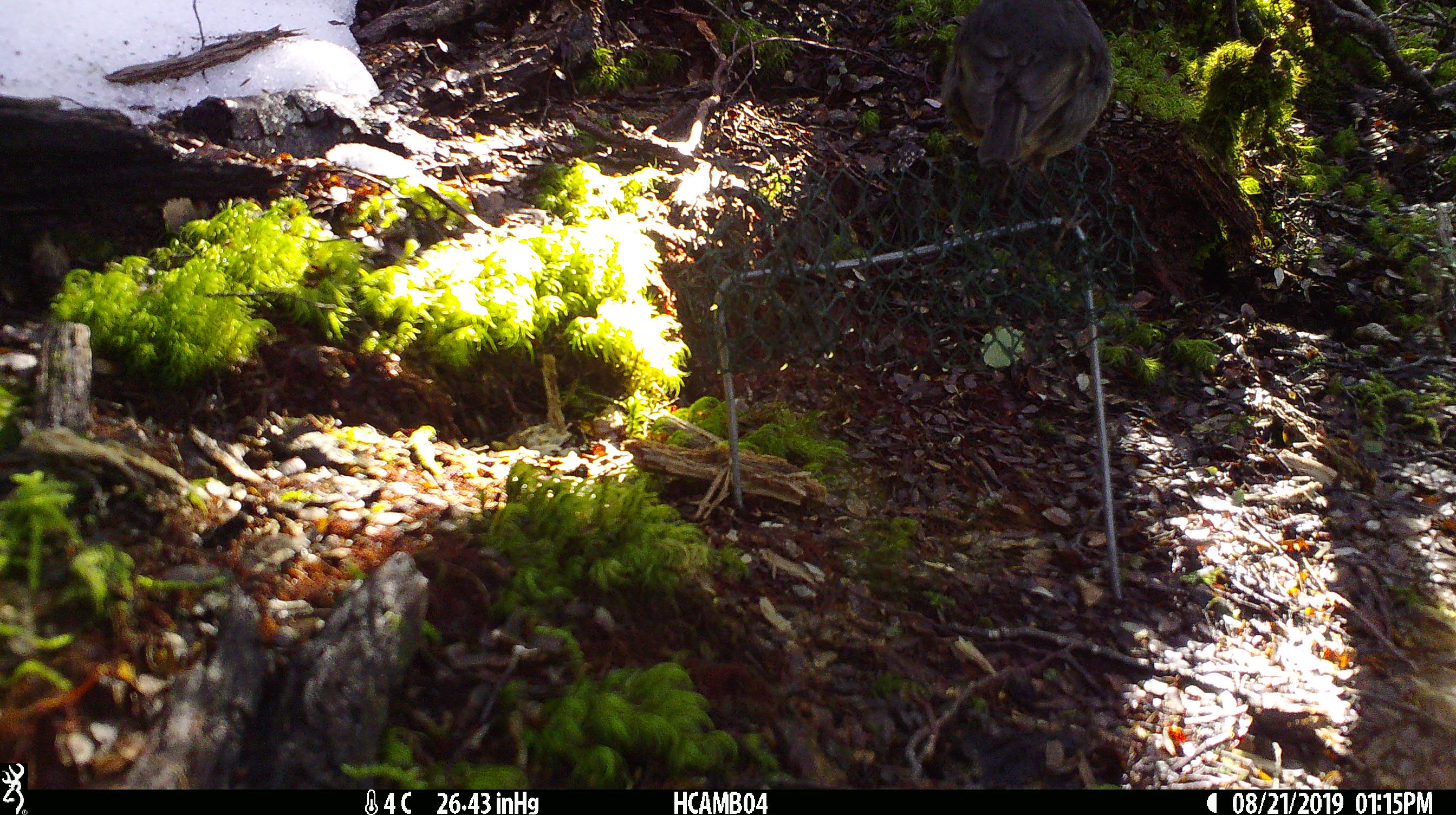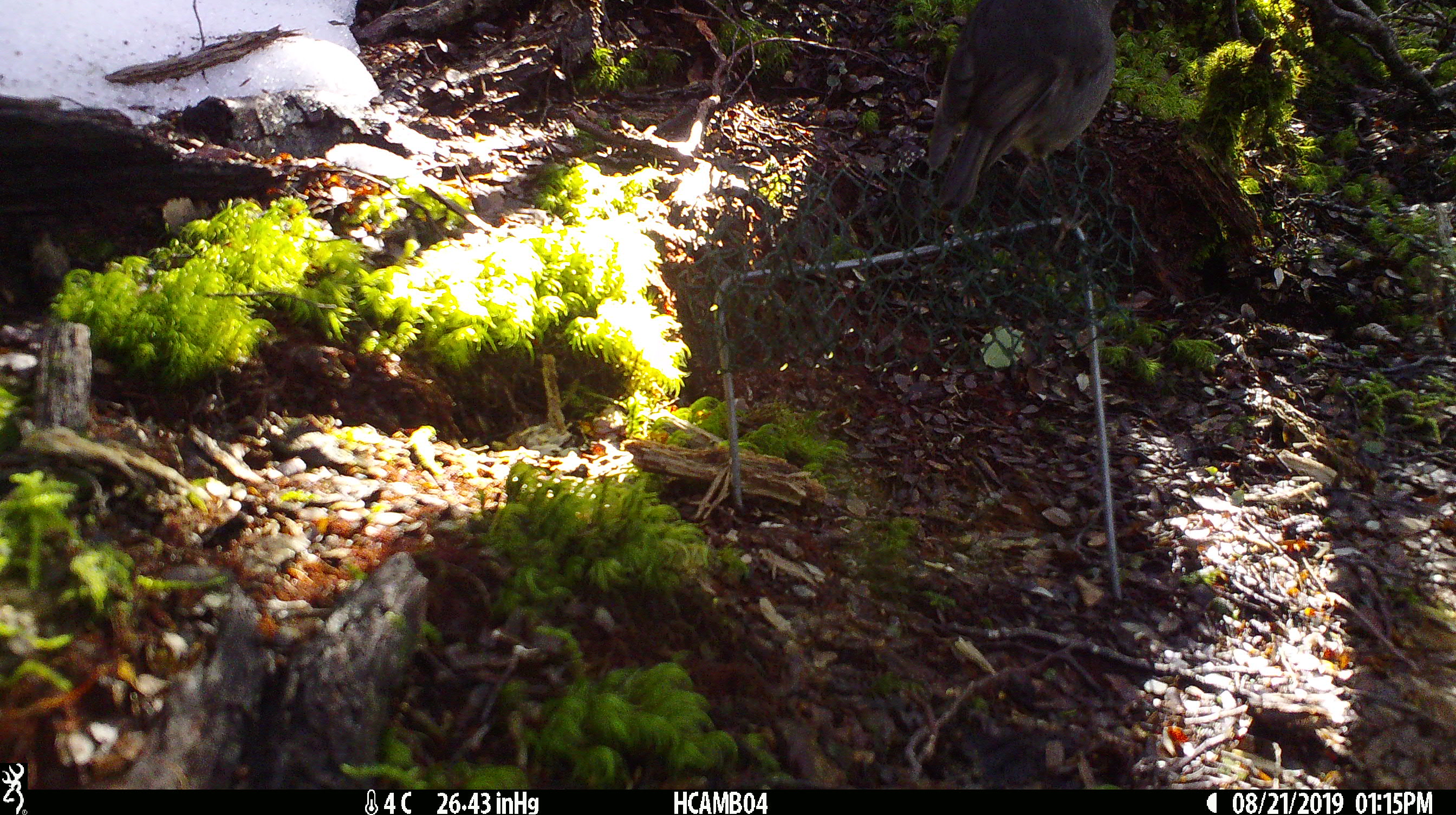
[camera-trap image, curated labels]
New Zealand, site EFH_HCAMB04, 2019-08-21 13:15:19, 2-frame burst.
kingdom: Animalia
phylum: Chordata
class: Aves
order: Passeriformes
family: Petroicidae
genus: Petroica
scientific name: Petroica australis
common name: new zealand robin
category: robin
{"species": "robin (new zealand robin) (Petroica australis)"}